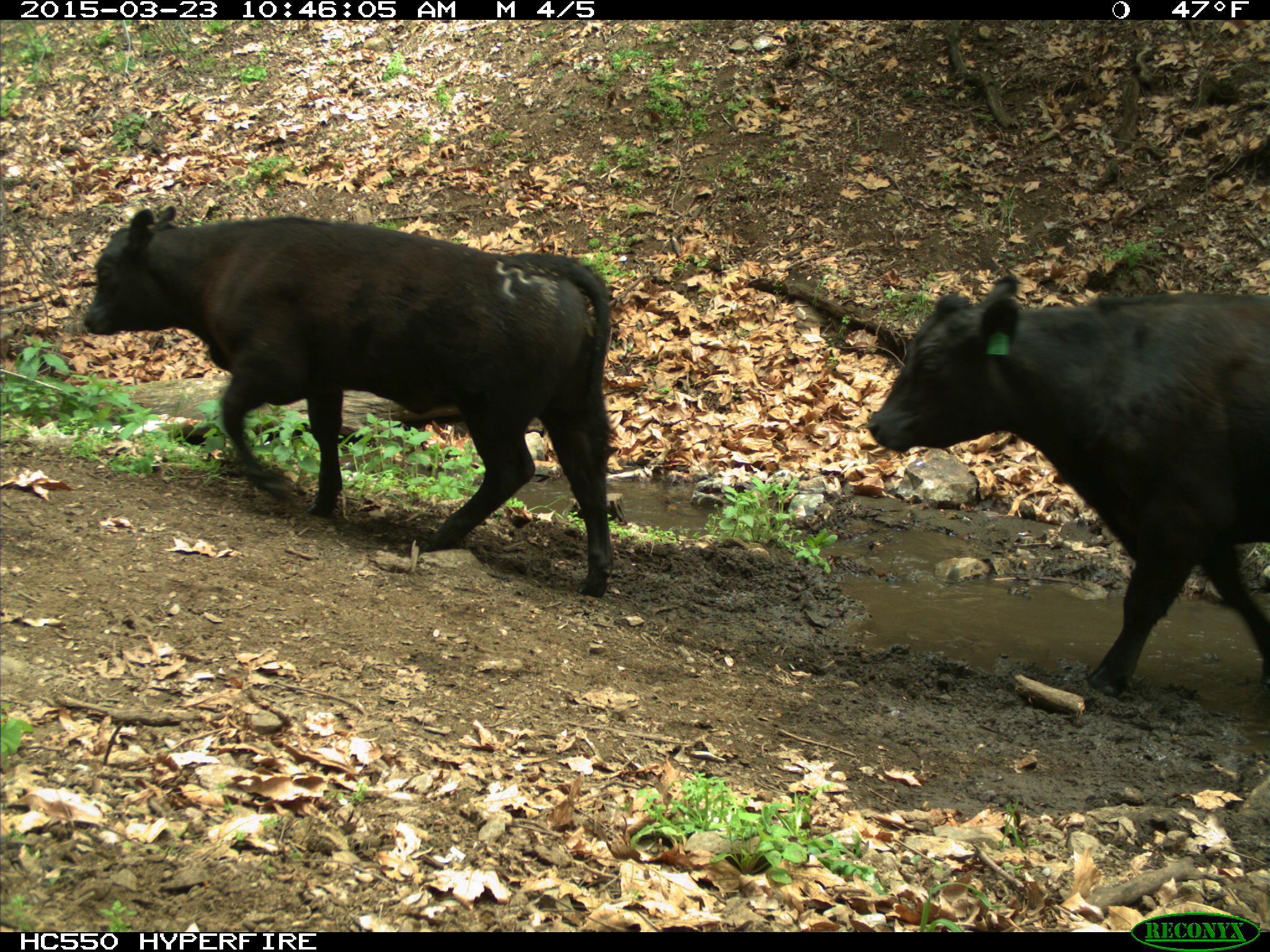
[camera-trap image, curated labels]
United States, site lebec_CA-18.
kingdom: Animalia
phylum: Chordata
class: Mammalia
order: Artiodactyla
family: Bovidae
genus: Bos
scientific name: Bos taurus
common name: domestic cow